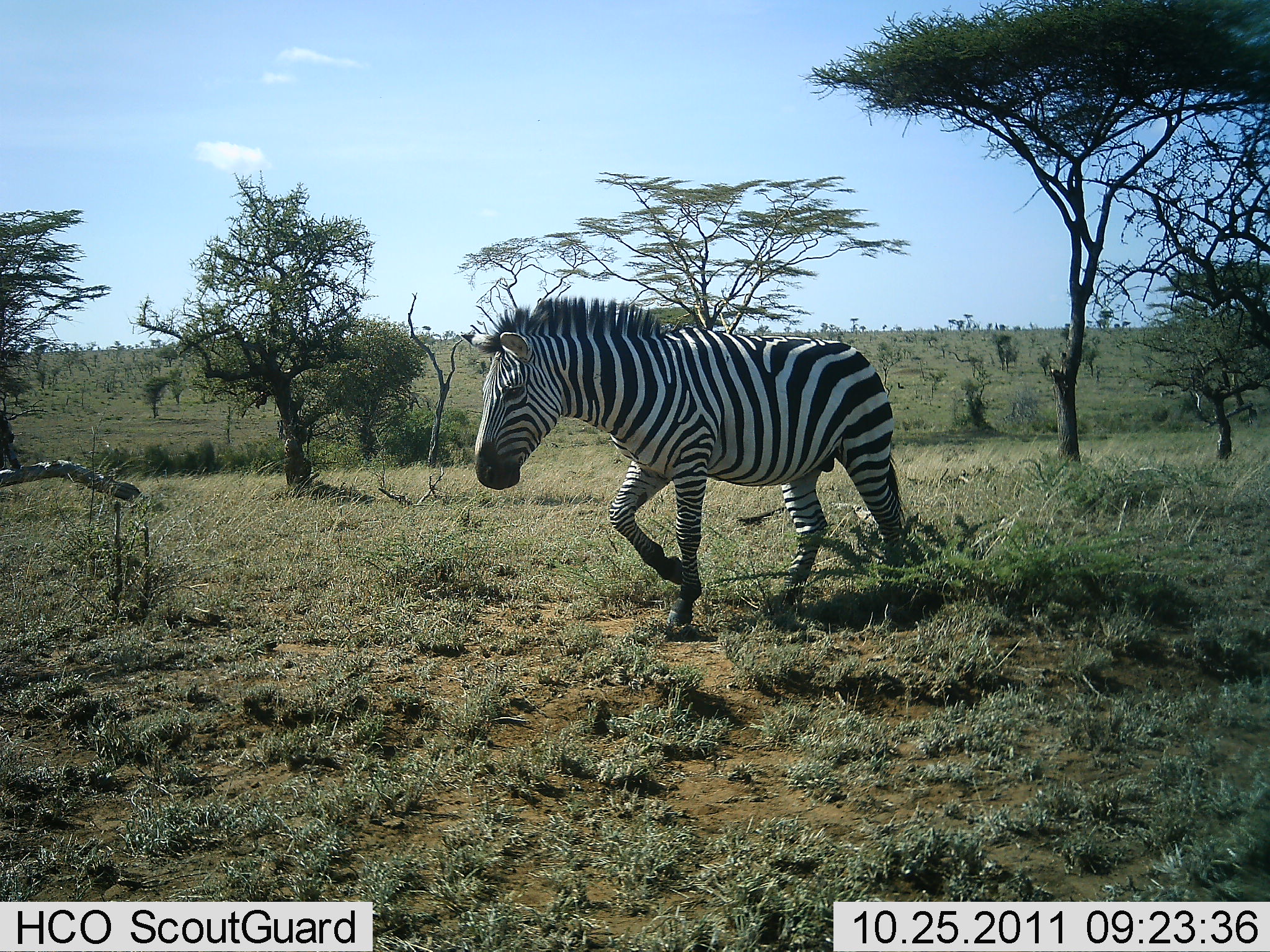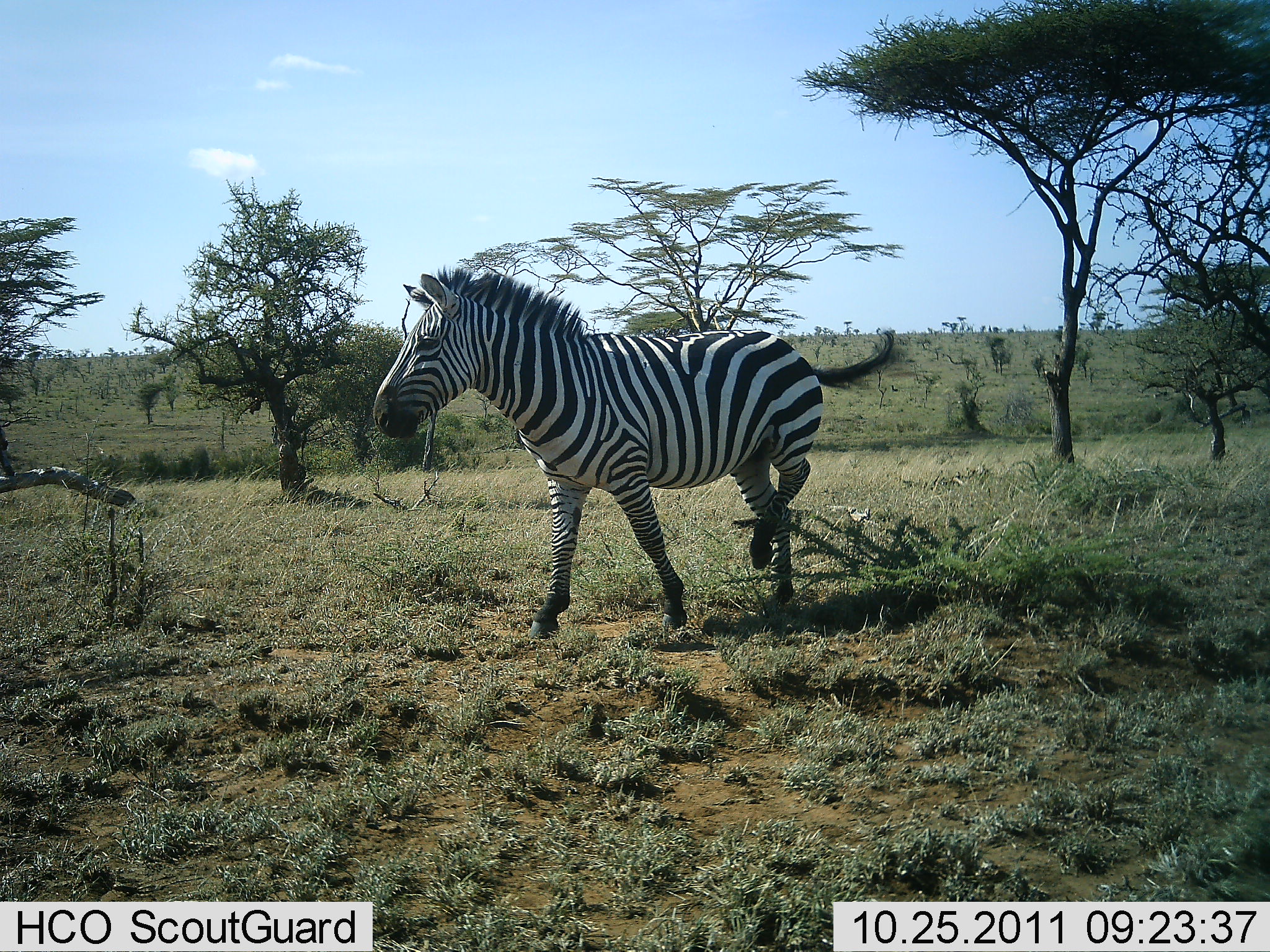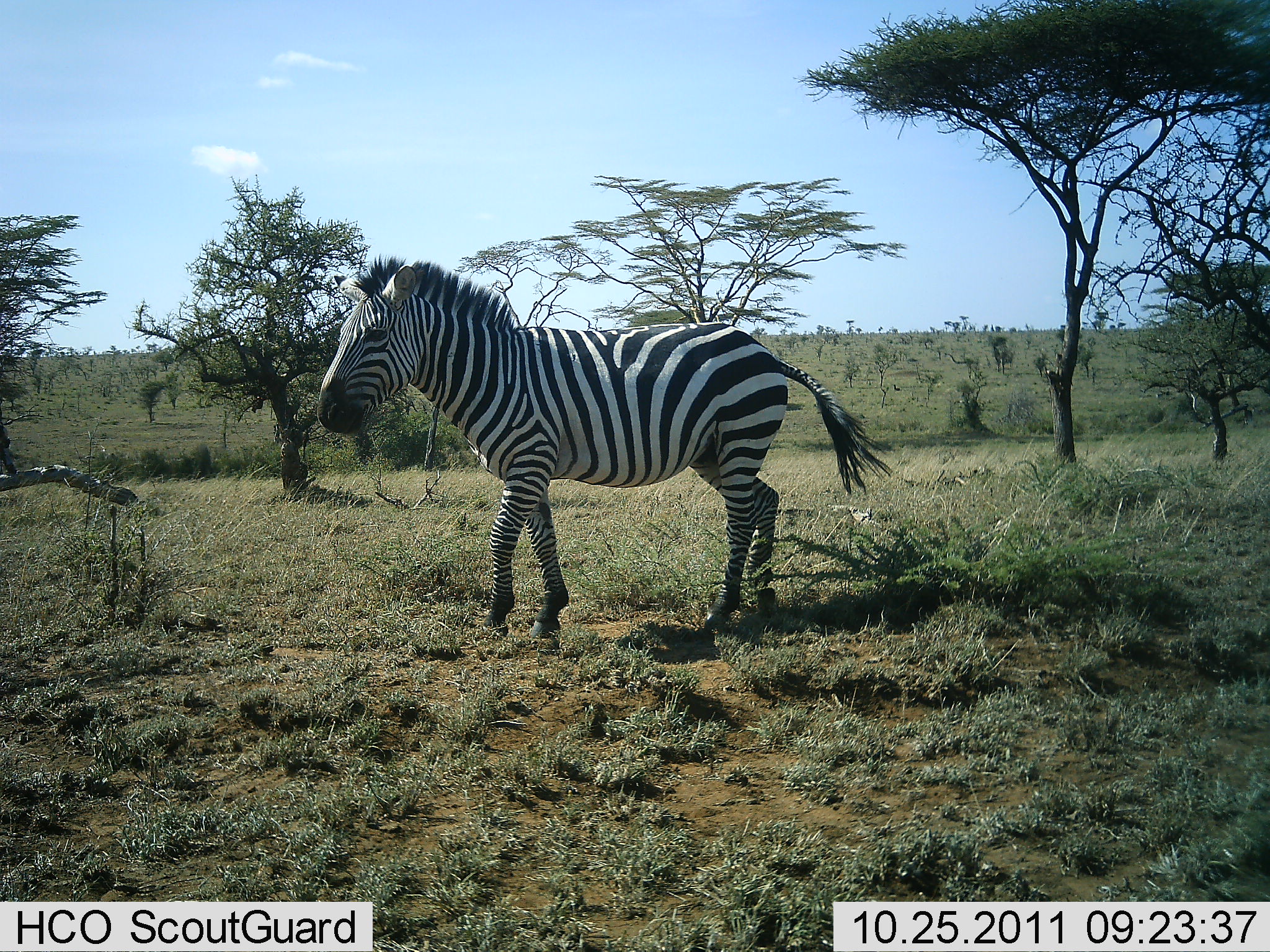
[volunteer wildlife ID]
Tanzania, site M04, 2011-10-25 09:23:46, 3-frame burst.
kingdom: Animalia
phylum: Chordata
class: Mammalia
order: Perissodactyla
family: Equidae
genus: Equus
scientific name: Equus quagga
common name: plains zebra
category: zebra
Zebra (plains zebra) (Equus quagga), count 1. Behavior (volunteer vote fractions): standing 0%, resting 0%, moving 100%, interacting 0%. Young present (vote fraction): 0%. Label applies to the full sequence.